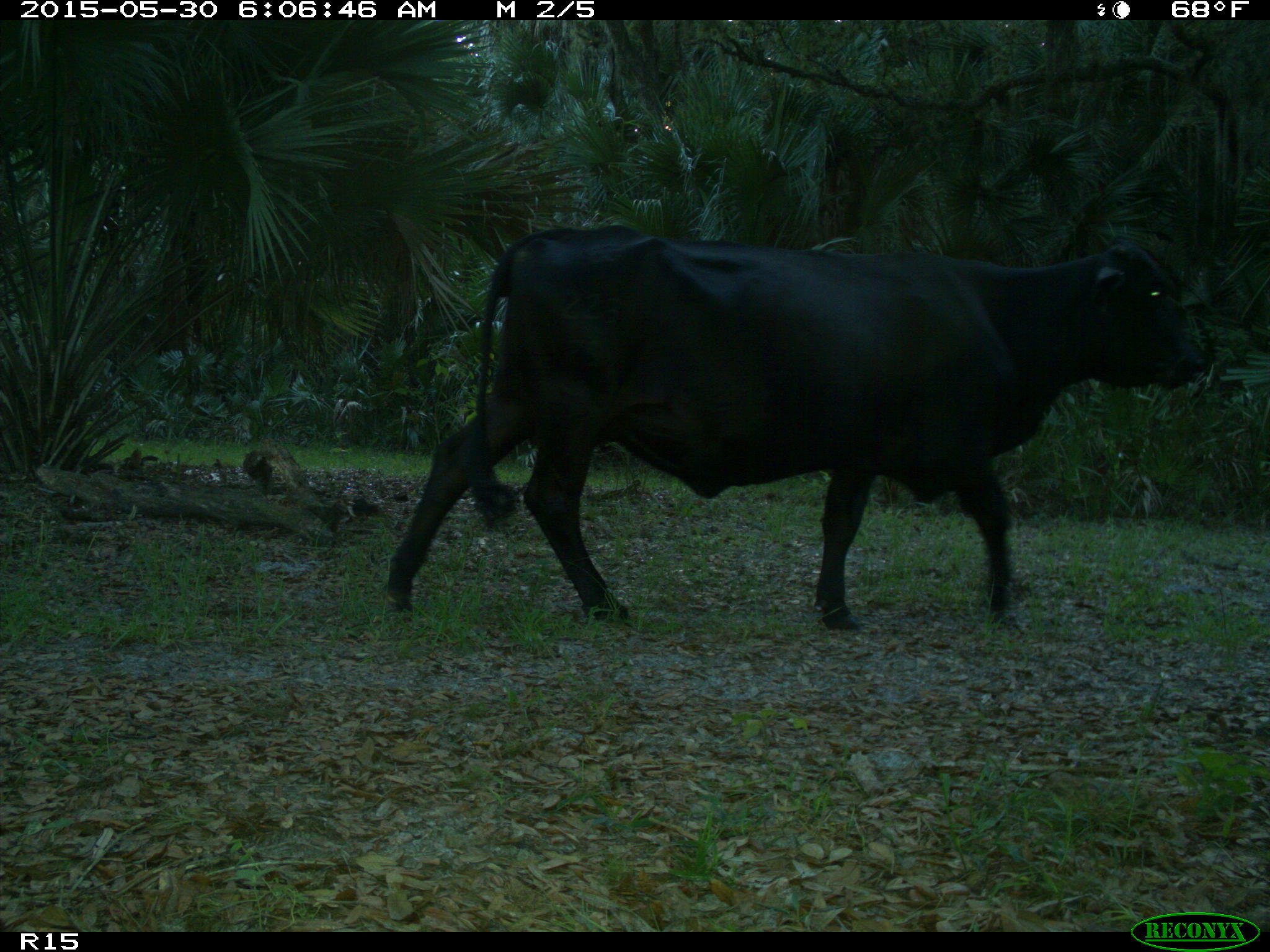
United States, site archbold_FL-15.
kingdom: Animalia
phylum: Chordata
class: Mammalia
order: Artiodactyla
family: Bovidae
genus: Bos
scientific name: Bos taurus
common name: domestic cow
Bos taurus (domestic cow).